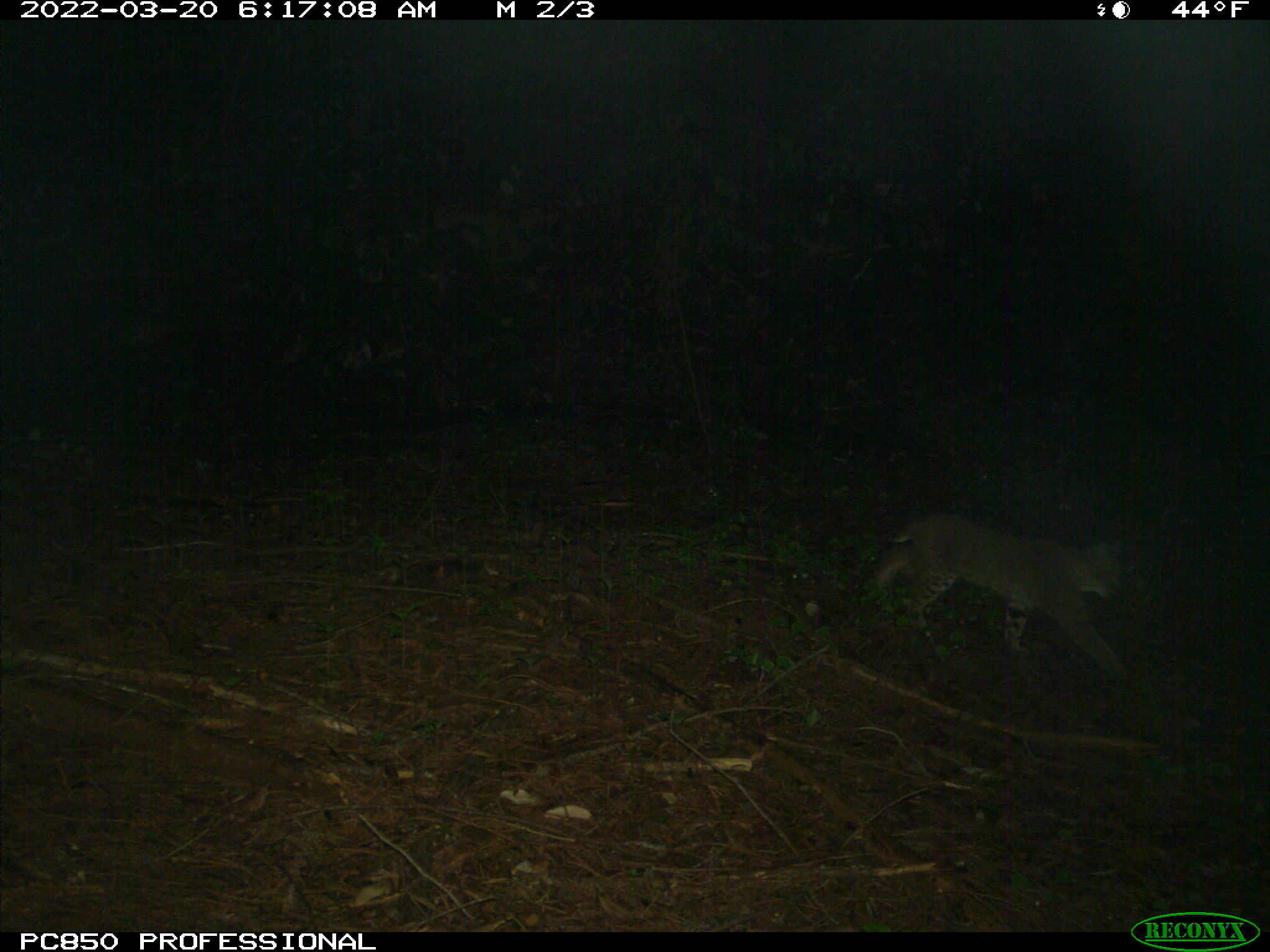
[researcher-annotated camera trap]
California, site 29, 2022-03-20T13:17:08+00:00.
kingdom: Animalia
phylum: Chordata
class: Mammalia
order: Carnivora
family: Felidae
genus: Lynx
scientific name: Lynx rufus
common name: bobcat